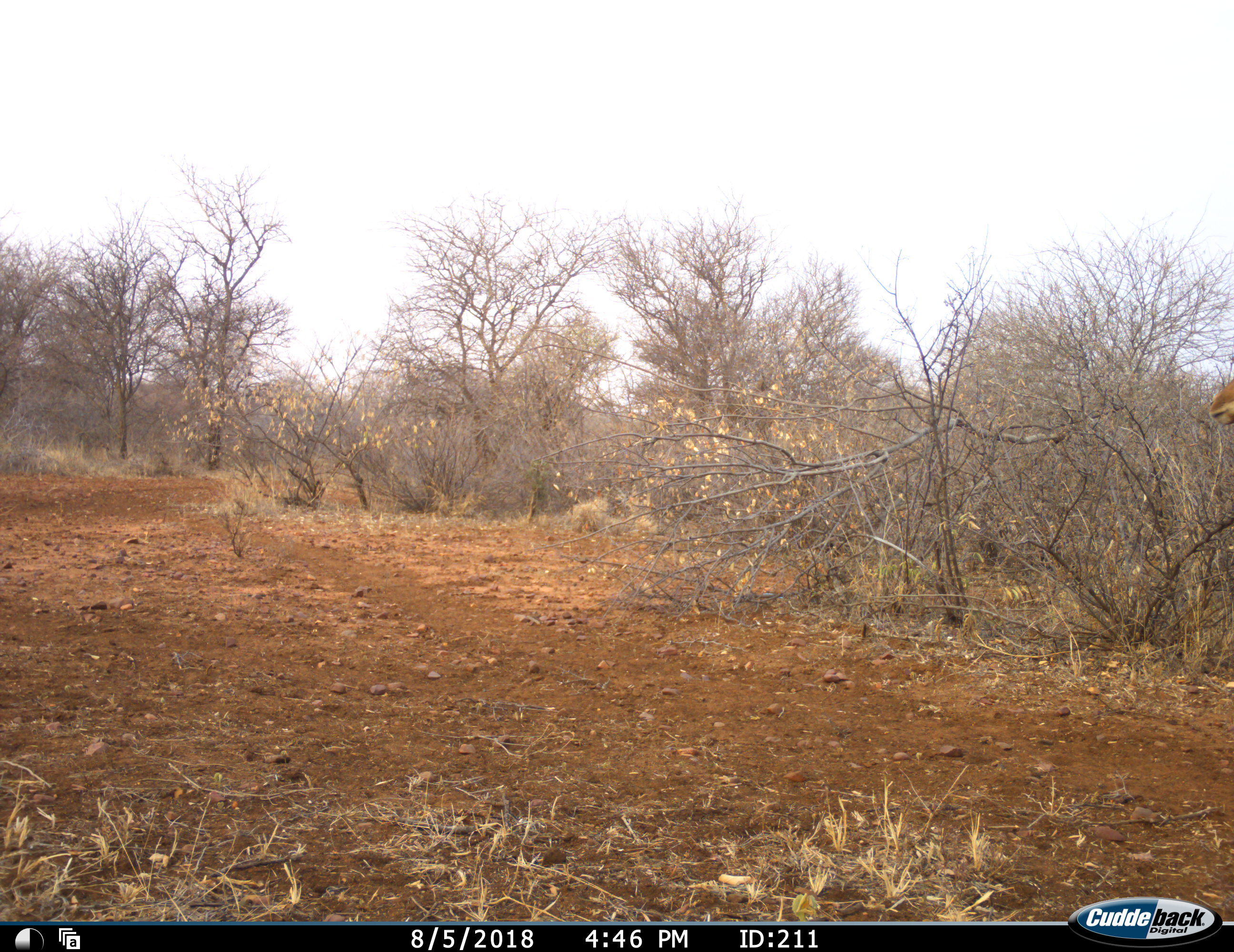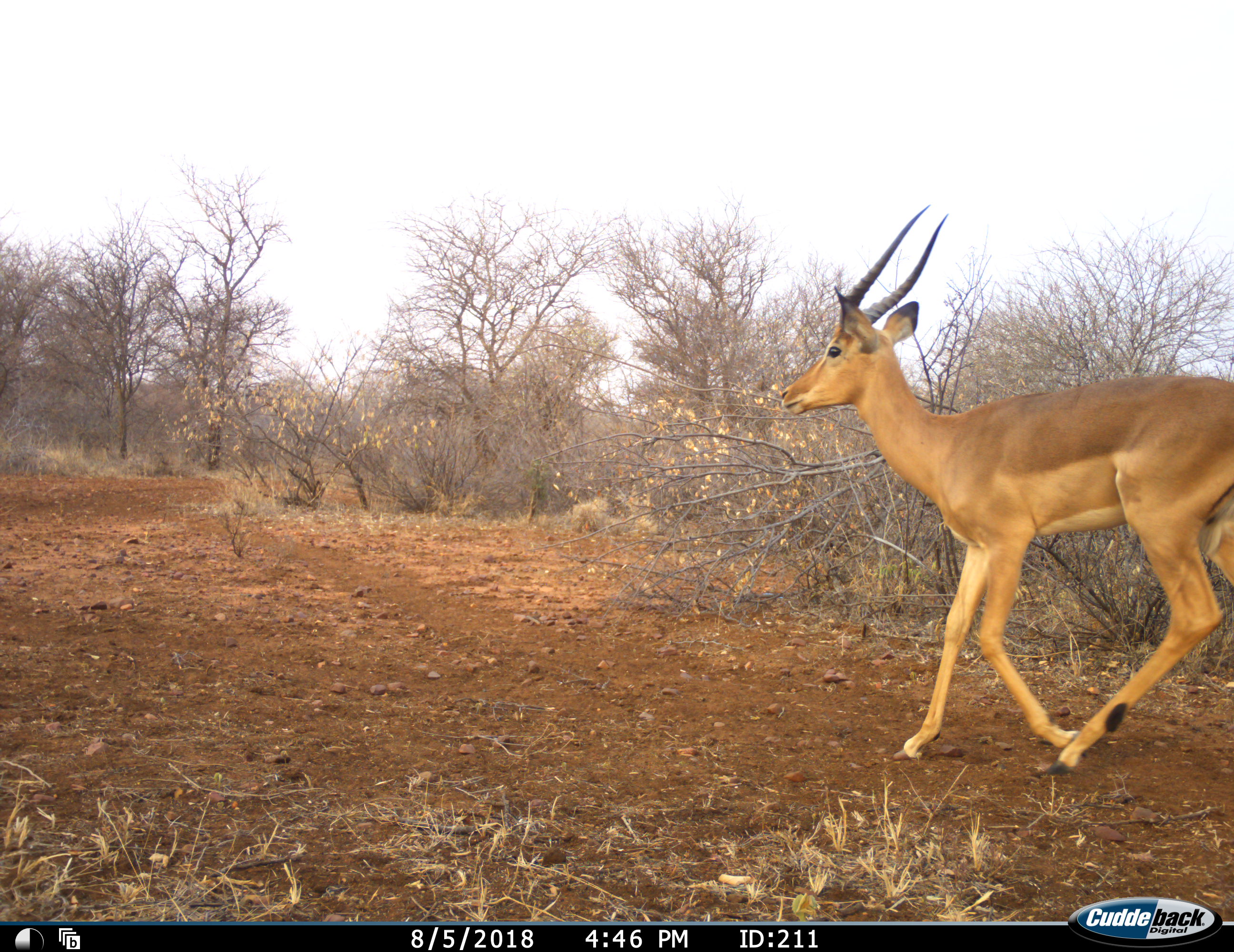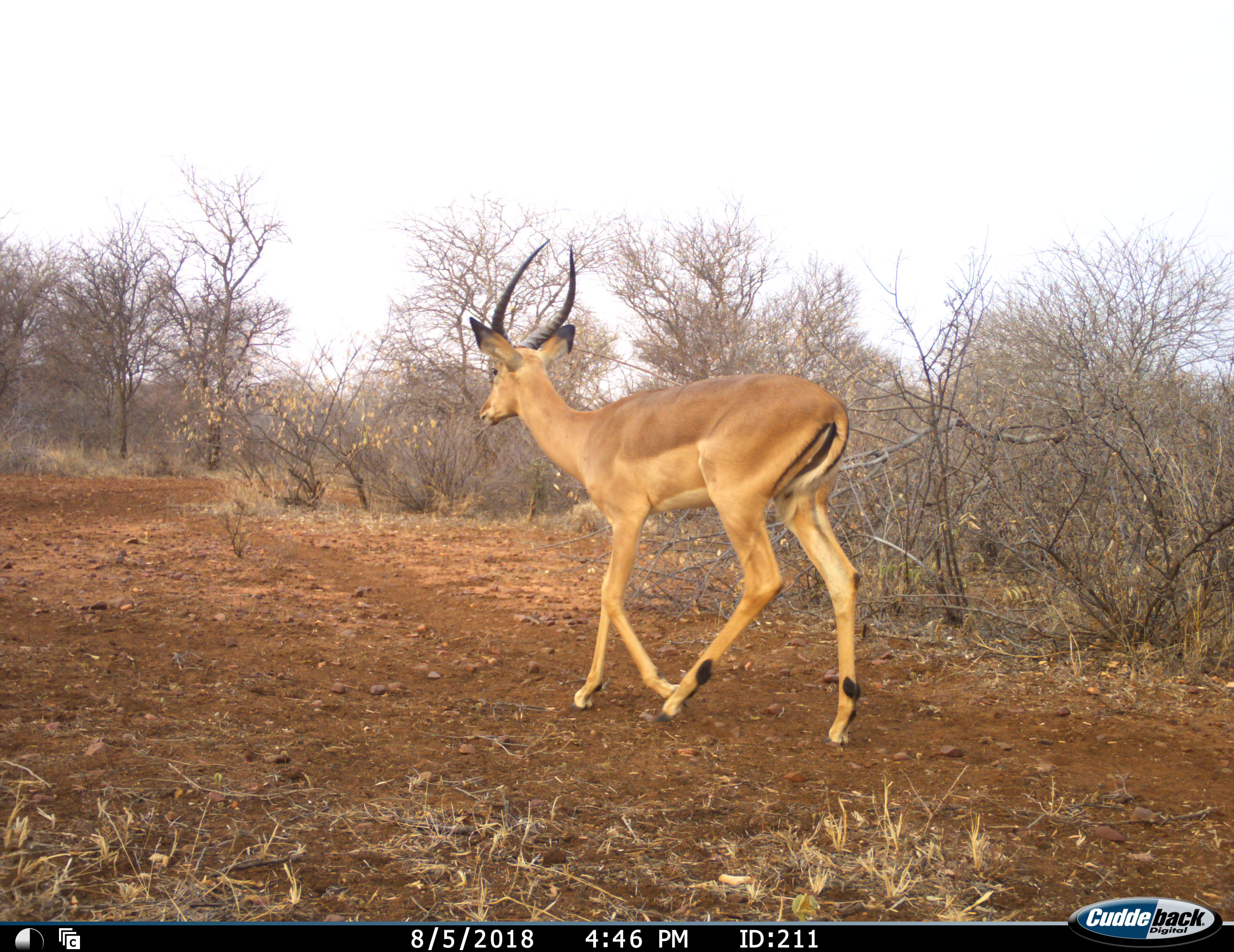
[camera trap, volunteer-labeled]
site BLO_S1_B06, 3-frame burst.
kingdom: Animalia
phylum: Chordata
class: Mammalia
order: Artiodactyla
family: Bovidae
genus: Aepyceros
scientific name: Aepyceros melampus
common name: impala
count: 1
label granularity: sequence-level